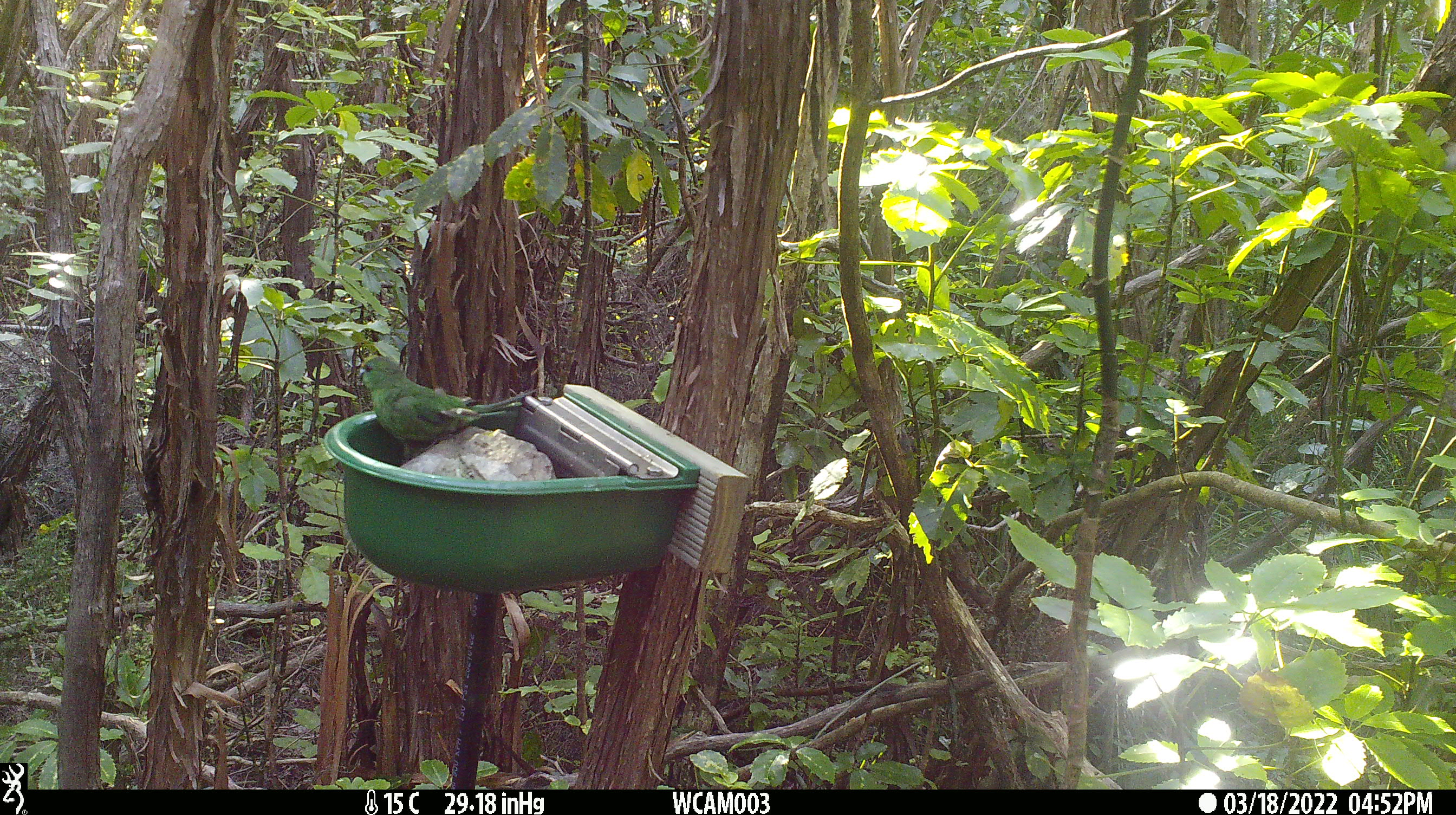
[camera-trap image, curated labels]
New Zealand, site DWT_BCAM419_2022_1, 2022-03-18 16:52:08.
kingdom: Animalia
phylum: Chordata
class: Aves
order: Psittaciformes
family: Psittaculidae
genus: Cyanoramphus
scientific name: Cyanoramphus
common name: parakeet